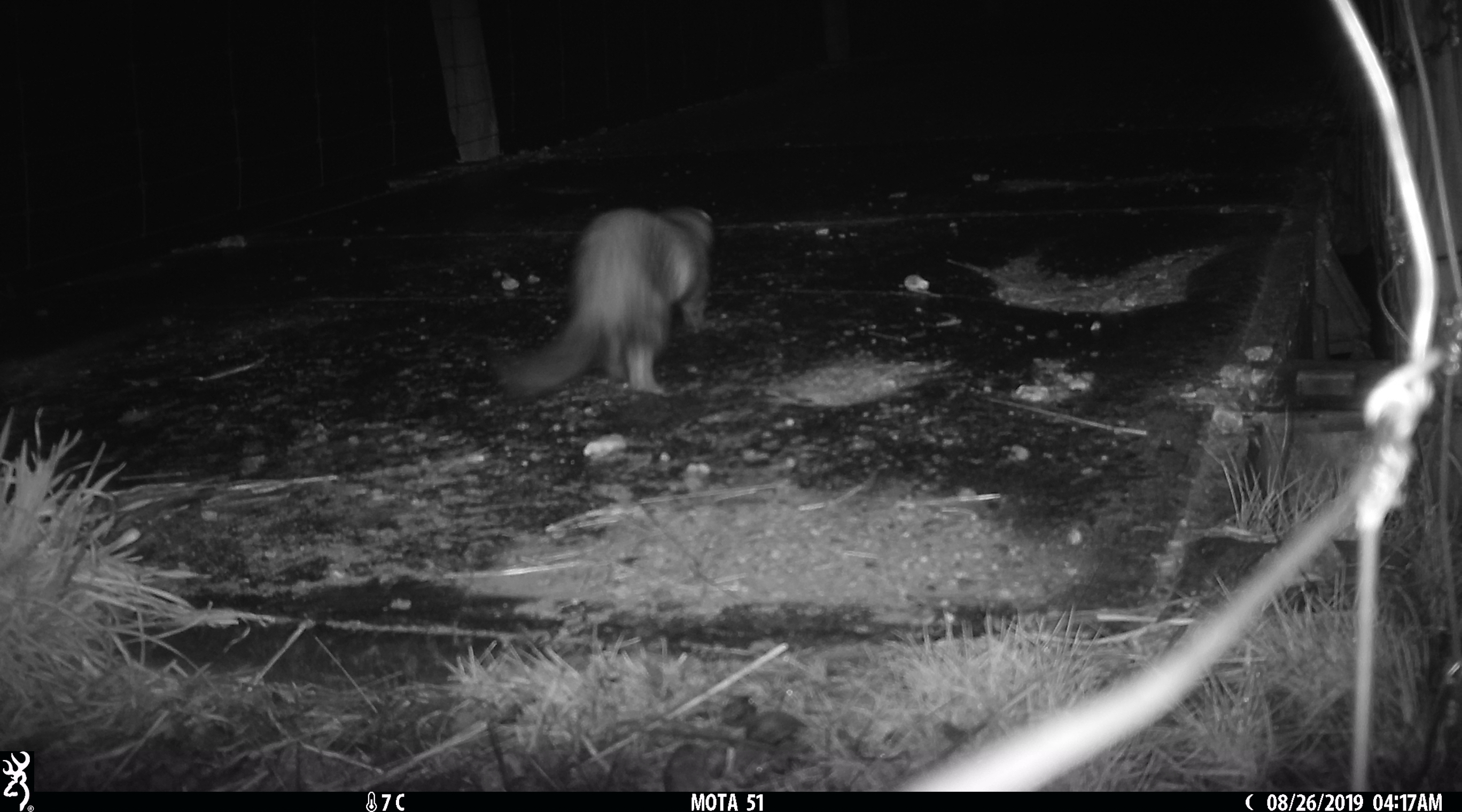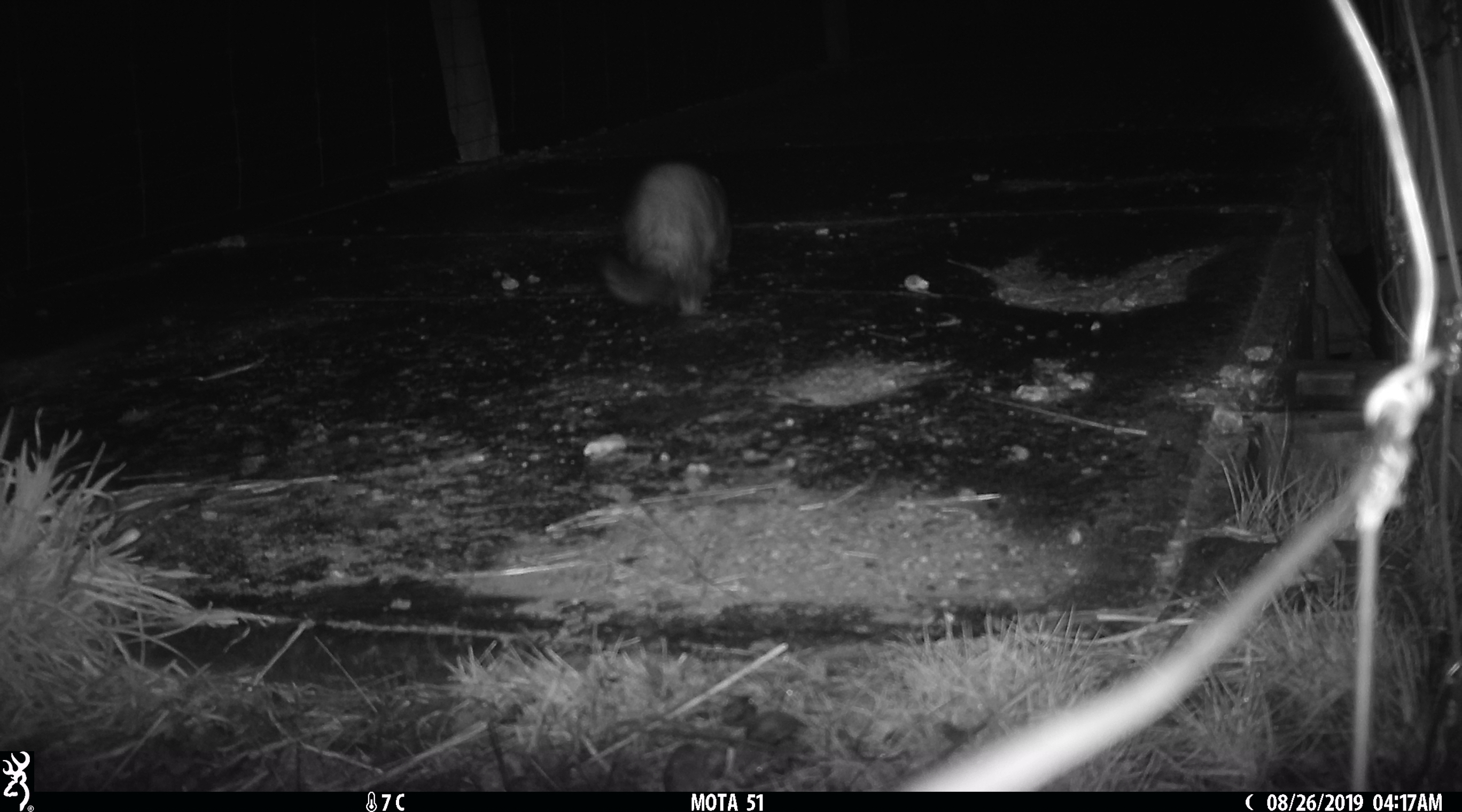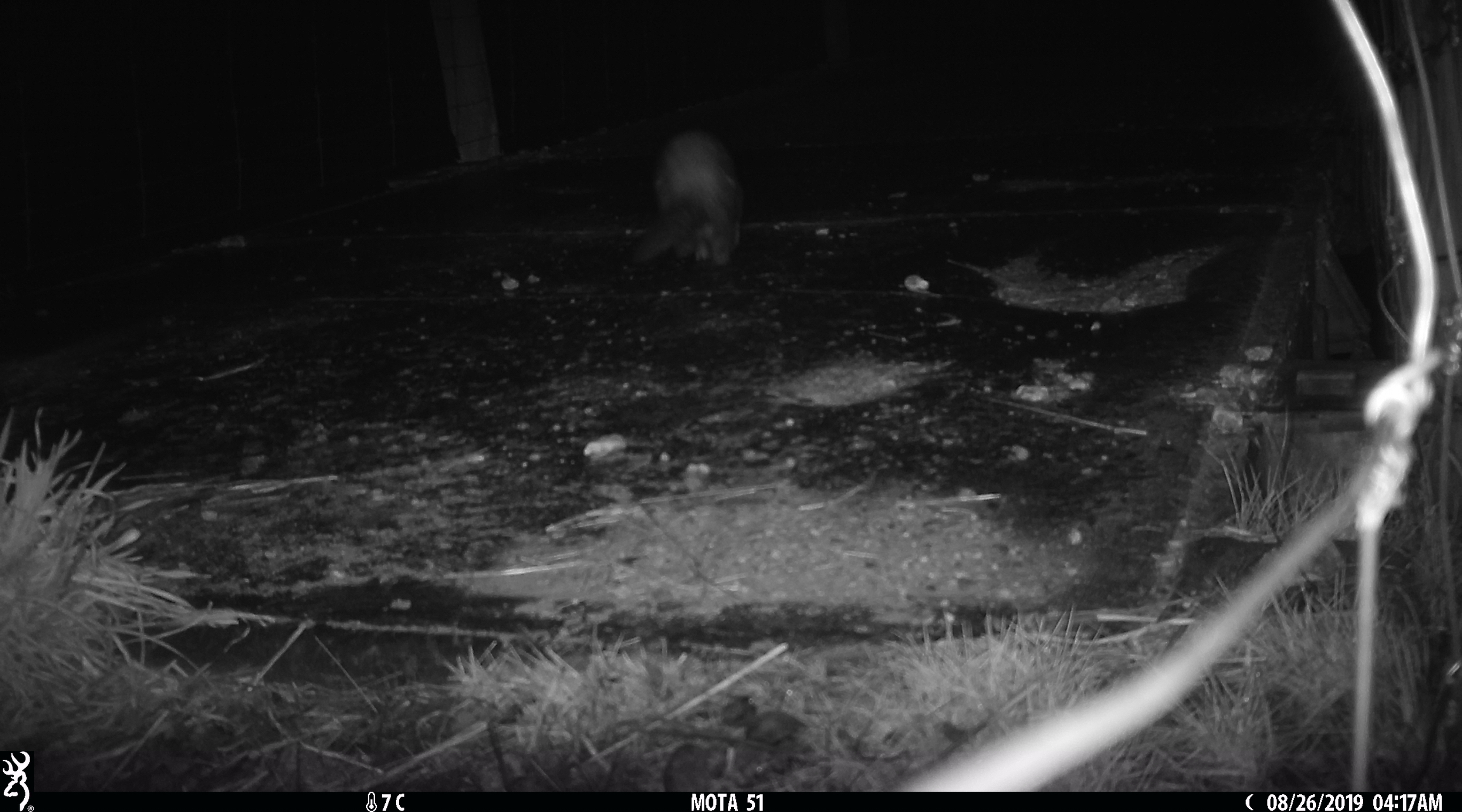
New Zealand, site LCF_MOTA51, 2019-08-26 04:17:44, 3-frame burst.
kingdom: Animalia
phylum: Chordata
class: Mammalia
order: Carnivora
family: Mustelidae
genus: Mustela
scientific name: Mustela furo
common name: ferret